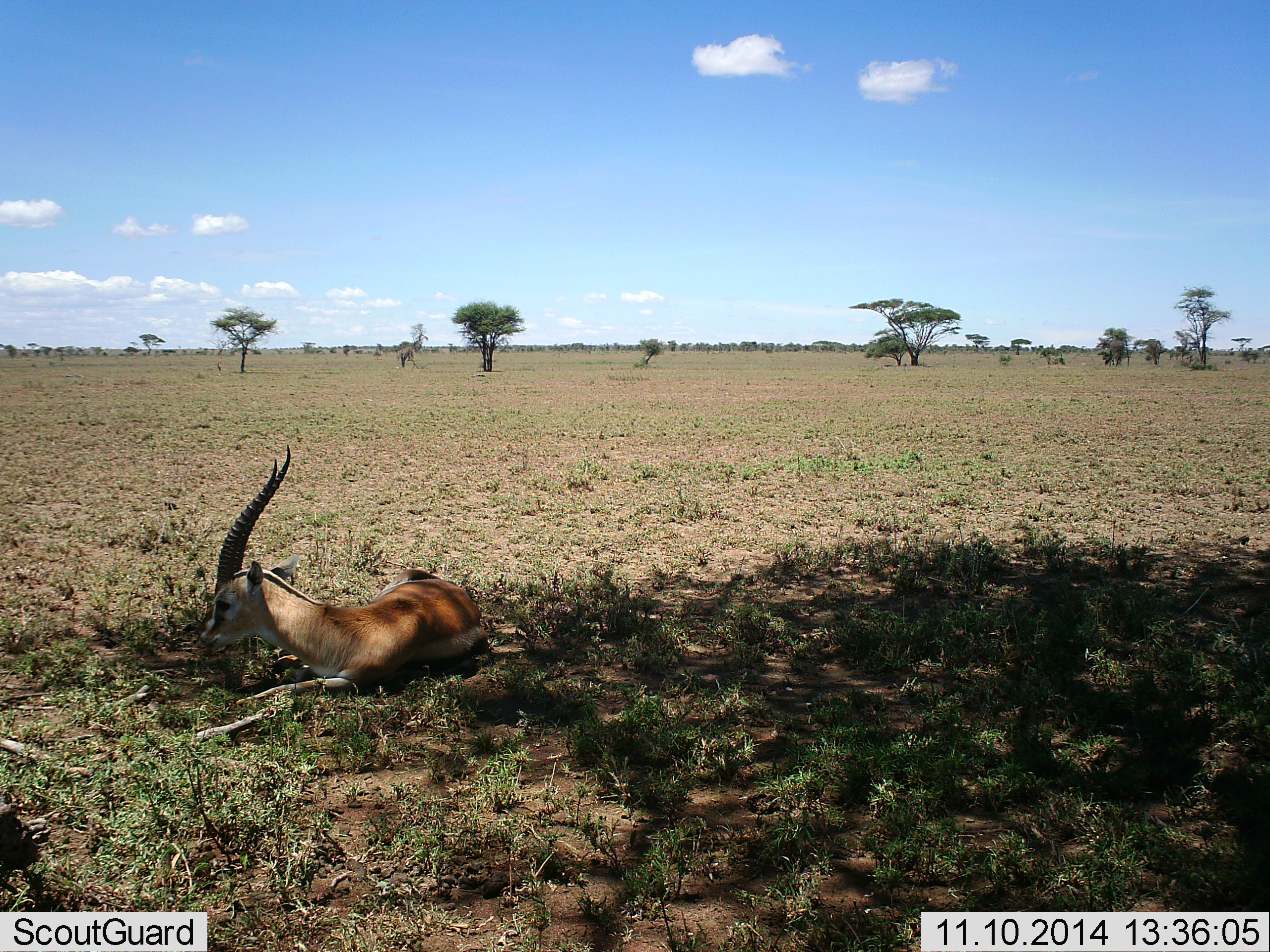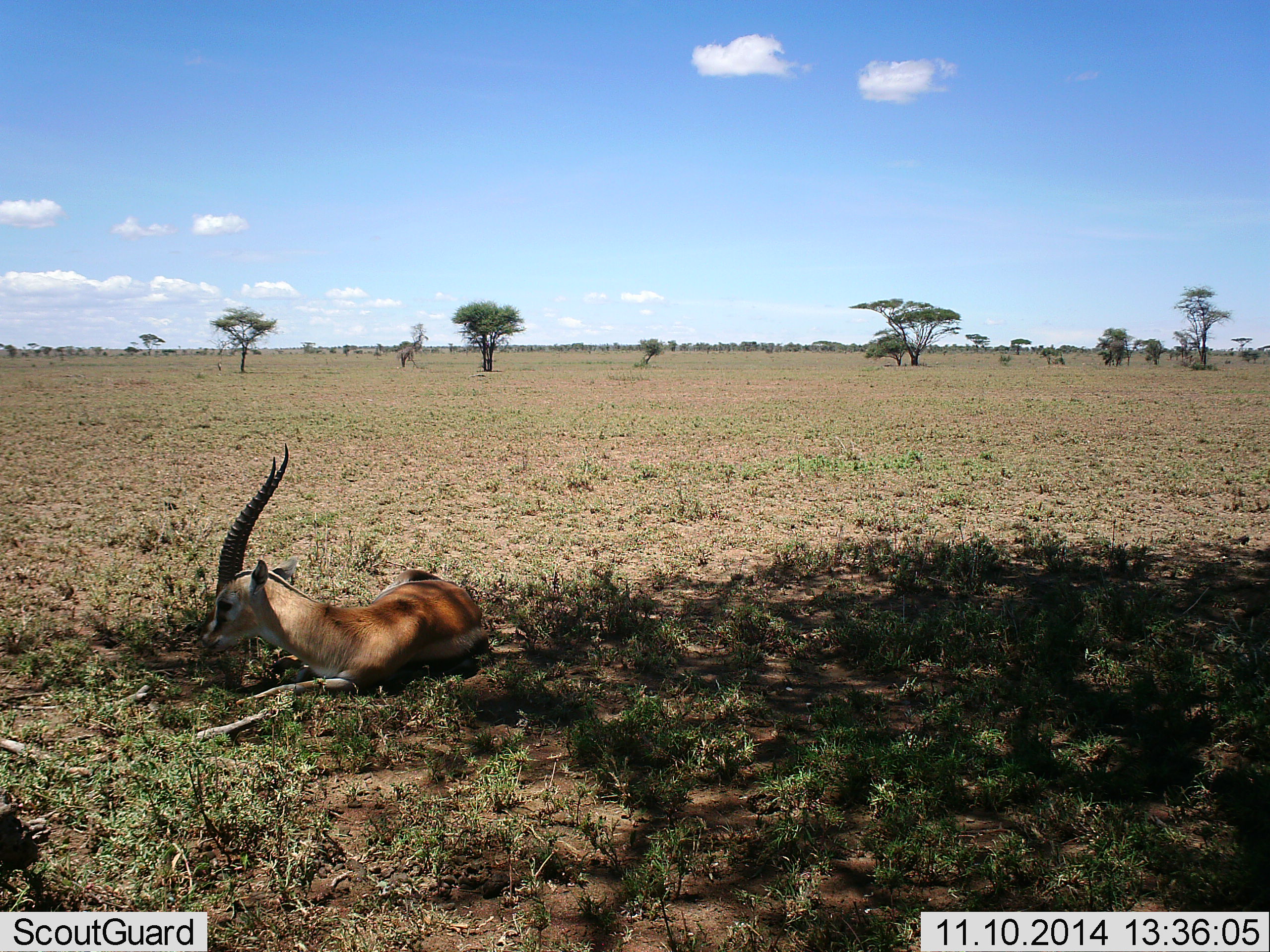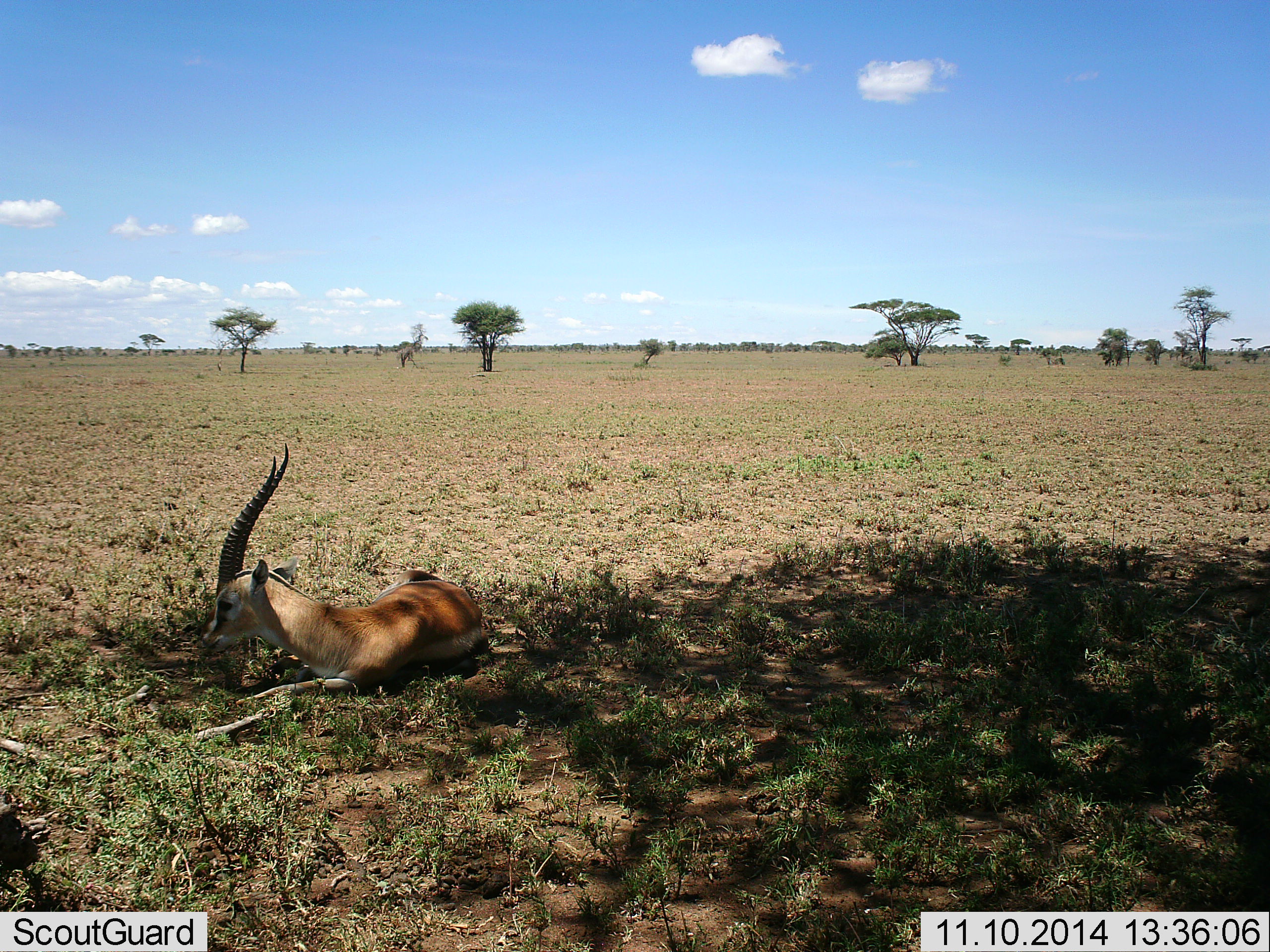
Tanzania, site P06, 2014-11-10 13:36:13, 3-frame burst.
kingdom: Animalia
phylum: Chordata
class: Mammalia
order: Artiodactyla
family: Bovidae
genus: Eudorcas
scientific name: Eudorcas thomsonii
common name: thomson's gazelle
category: gazellethomsons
Gazellethomsons (thomson's gazelle) (Eudorcas thomsonii), count 1. Behavior (volunteer vote fractions): standing 0%, resting 100%, moving 0%, interacting 0%. Young present (vote fraction): 0%. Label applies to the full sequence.